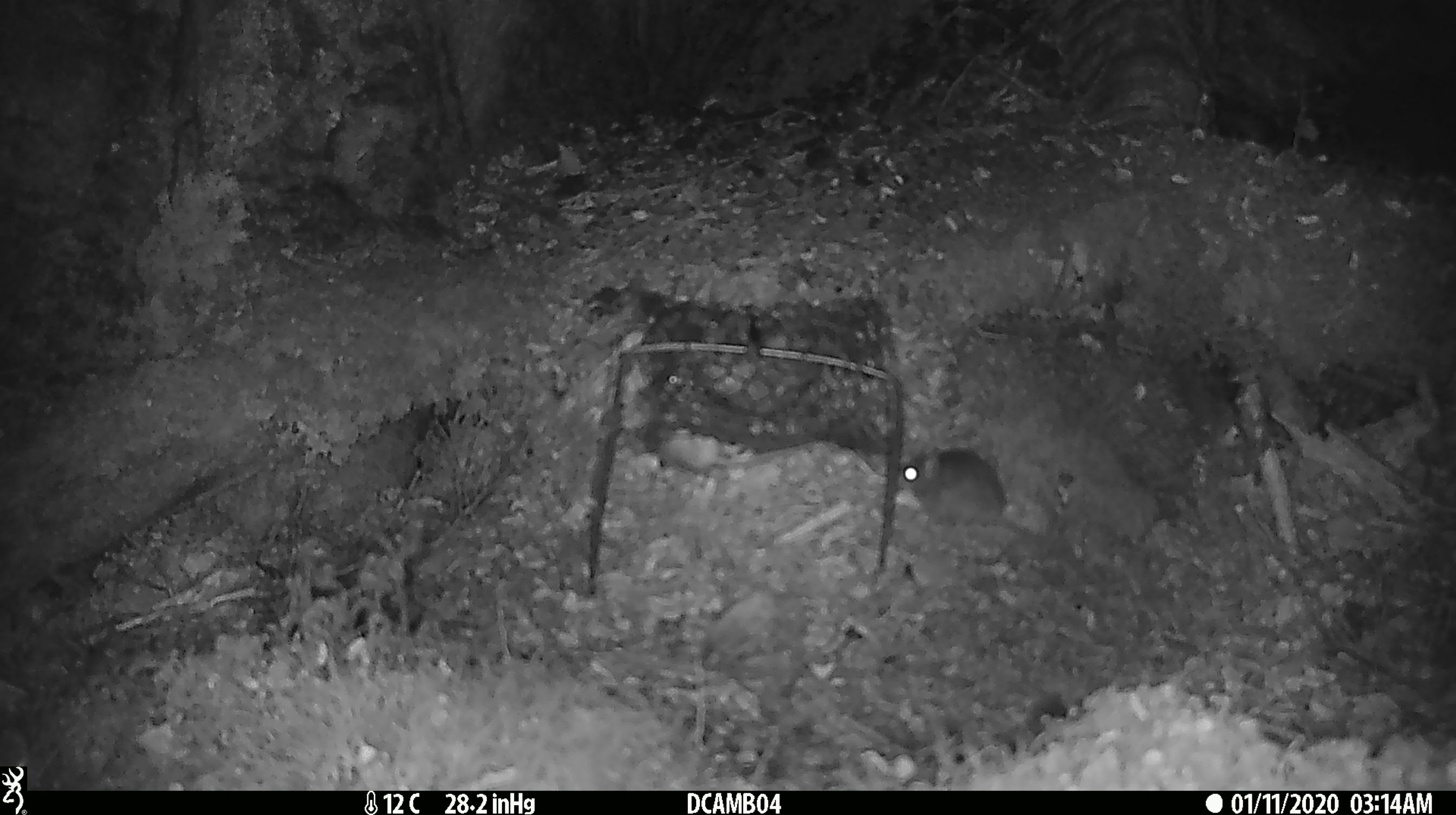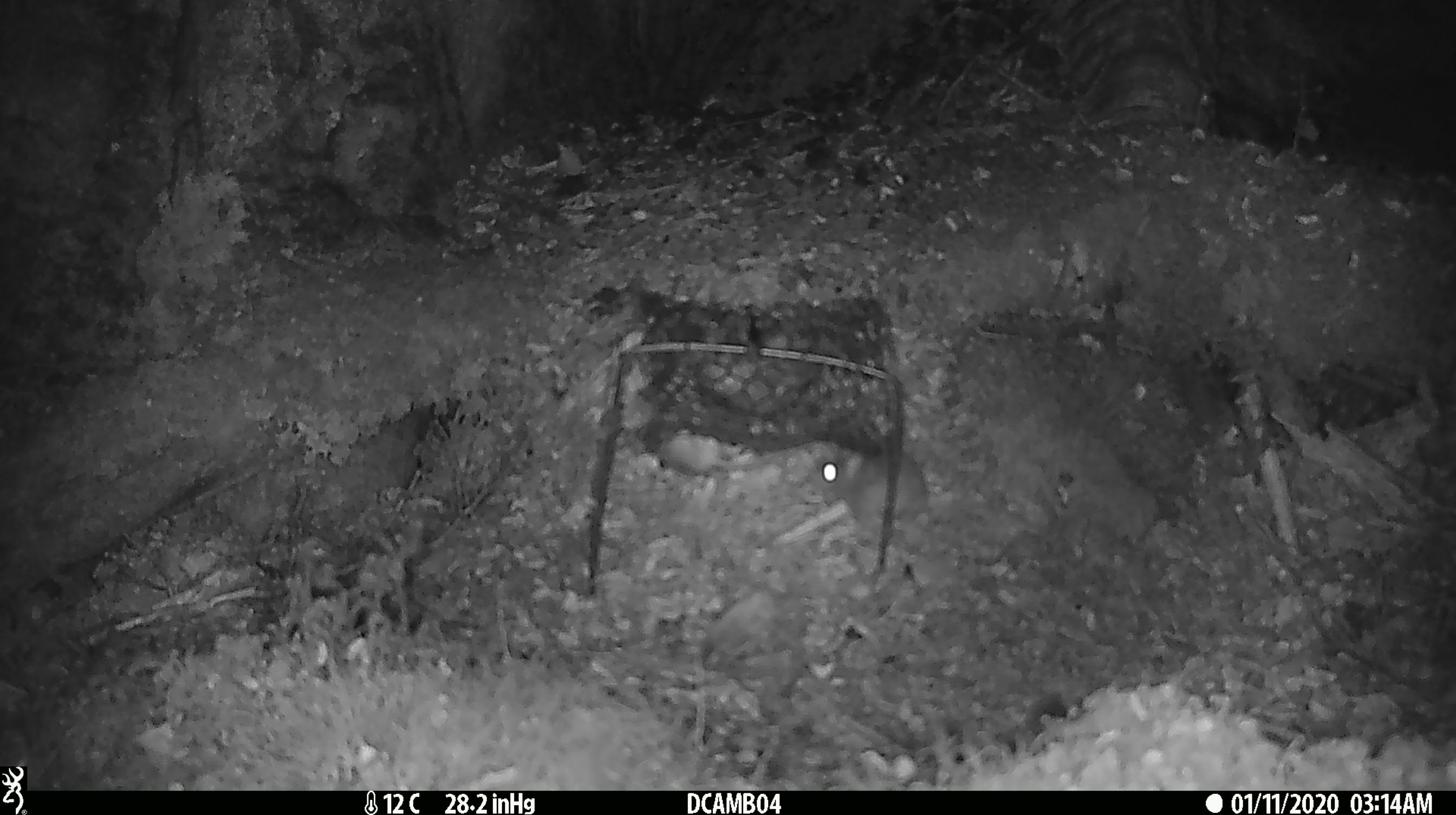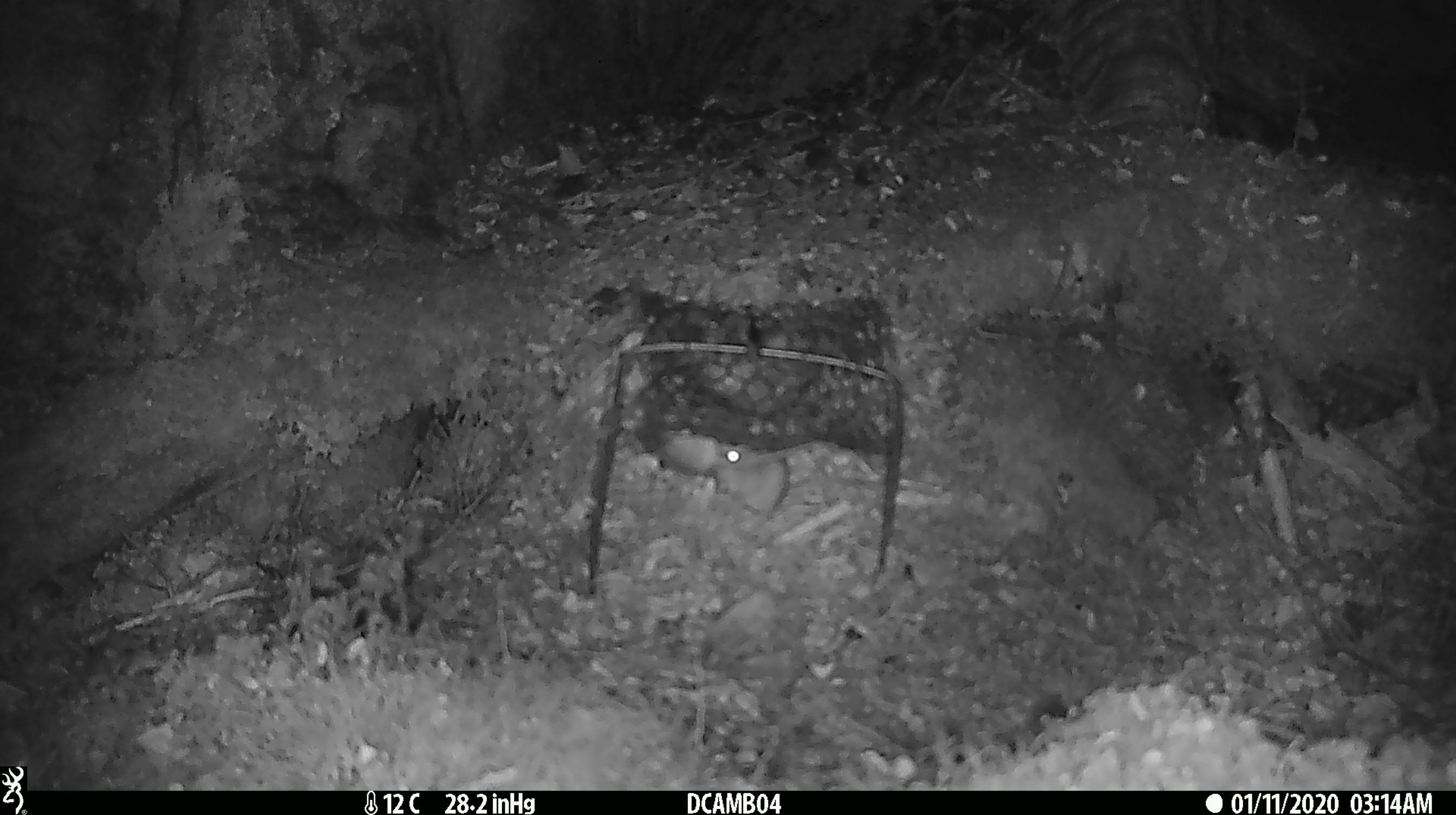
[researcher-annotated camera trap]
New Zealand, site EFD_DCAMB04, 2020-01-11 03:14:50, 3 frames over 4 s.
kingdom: Animalia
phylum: Chordata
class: Mammalia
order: Rodentia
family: Muridae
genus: Mus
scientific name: Mus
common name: mouse